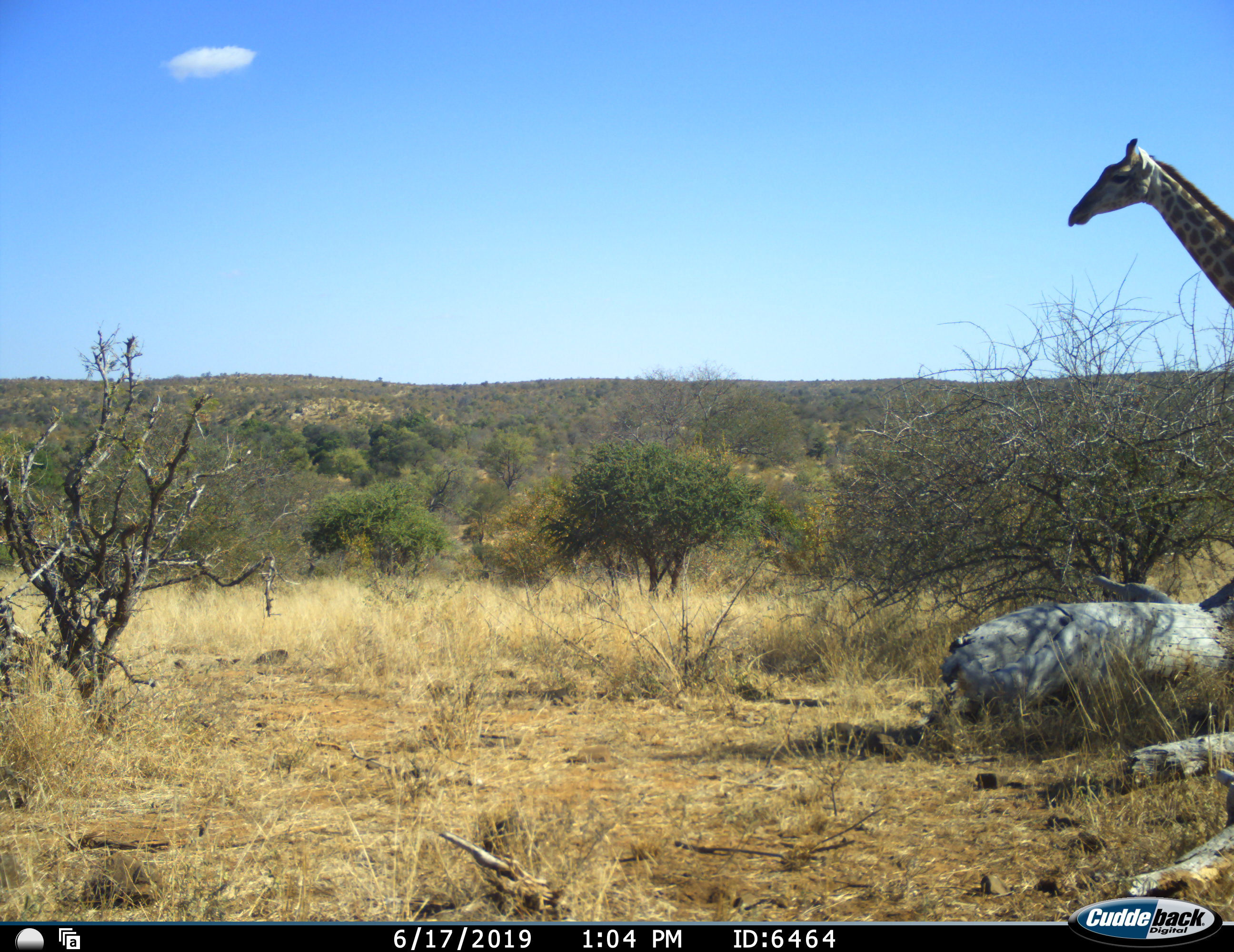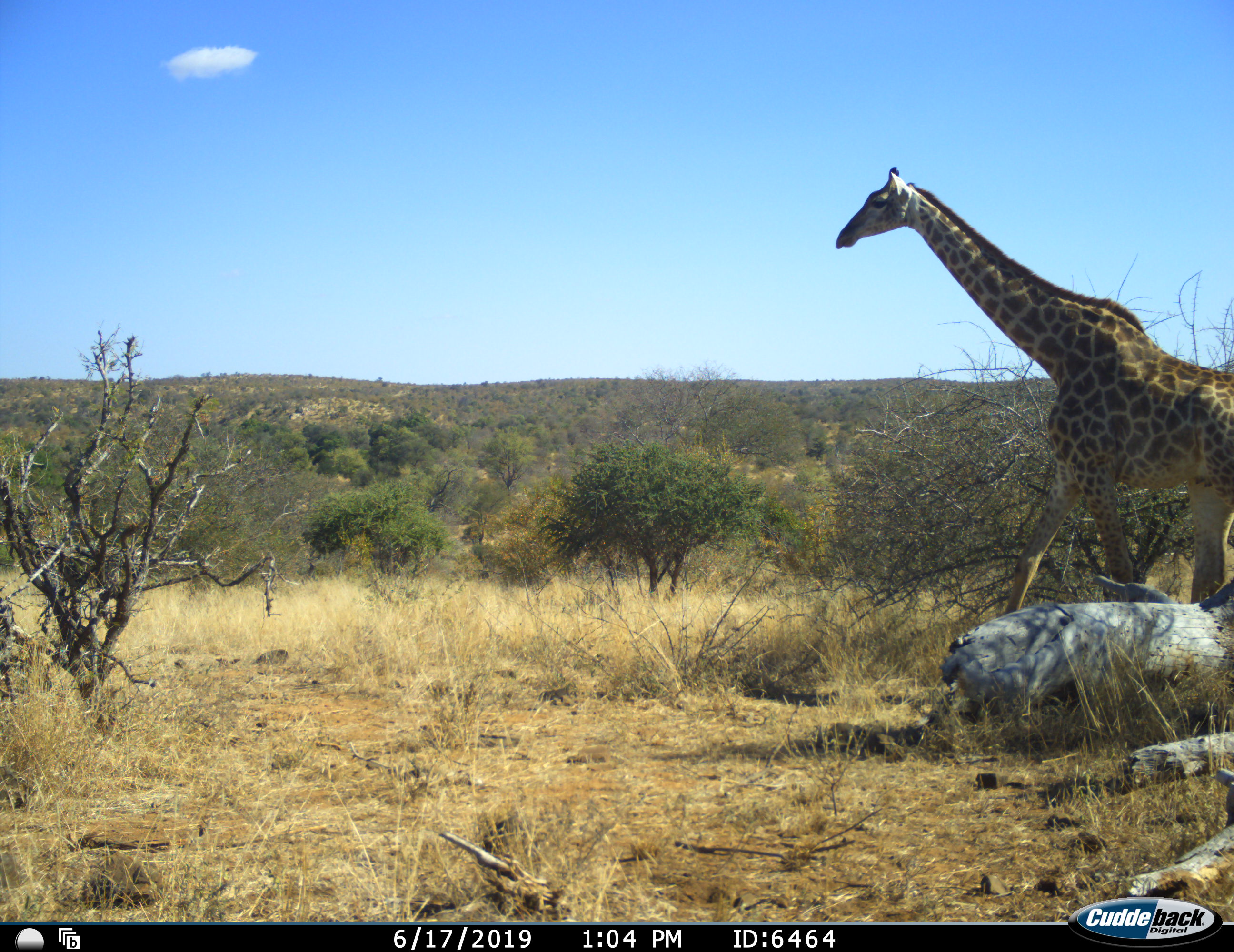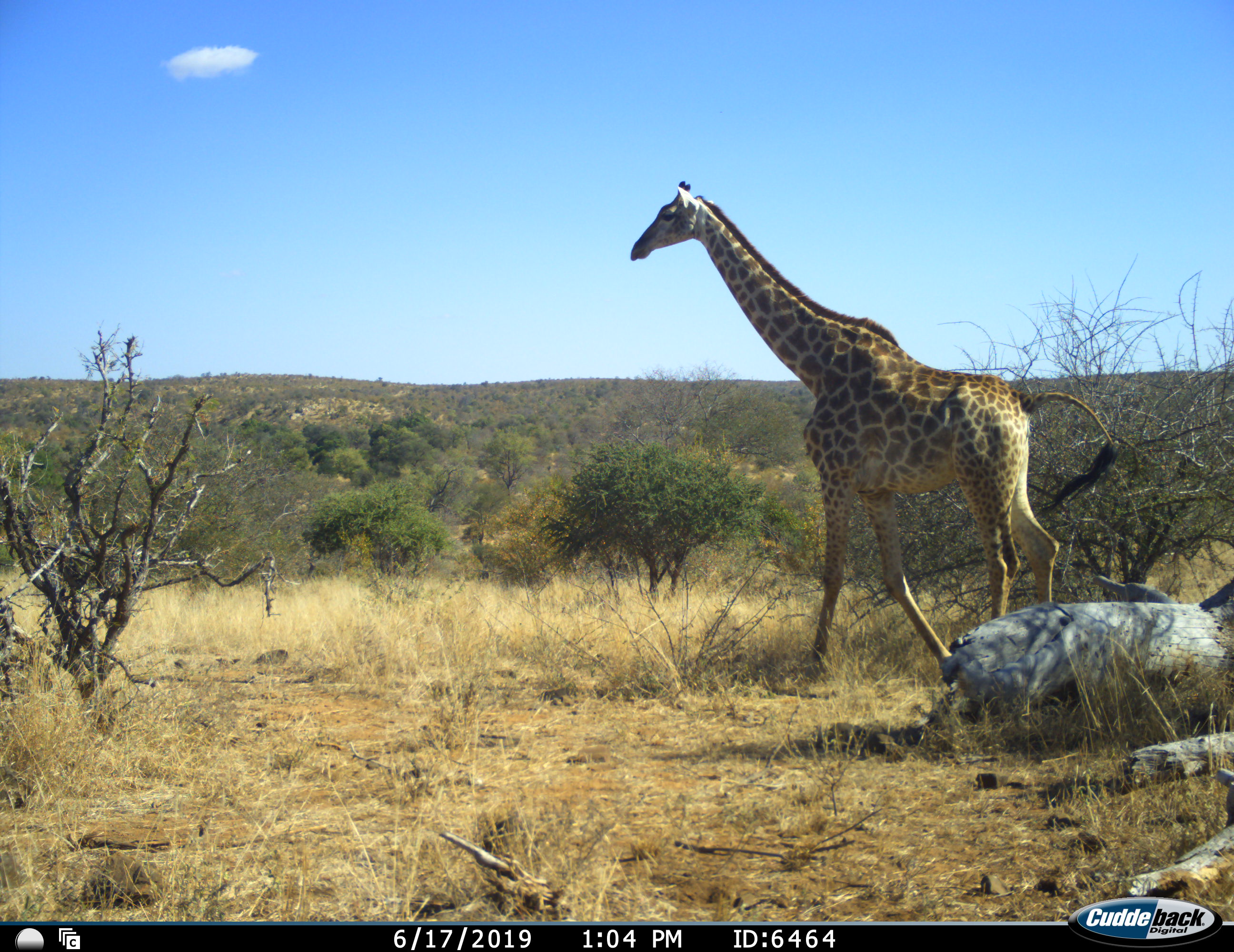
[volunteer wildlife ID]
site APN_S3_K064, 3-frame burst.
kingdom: Animalia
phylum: Chordata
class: Mammalia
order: Artiodactyla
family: Giraffidae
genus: Giraffa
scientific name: Giraffa camelopardalis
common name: giraffe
Giraffe (Giraffa camelopardalis), count 1. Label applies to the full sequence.